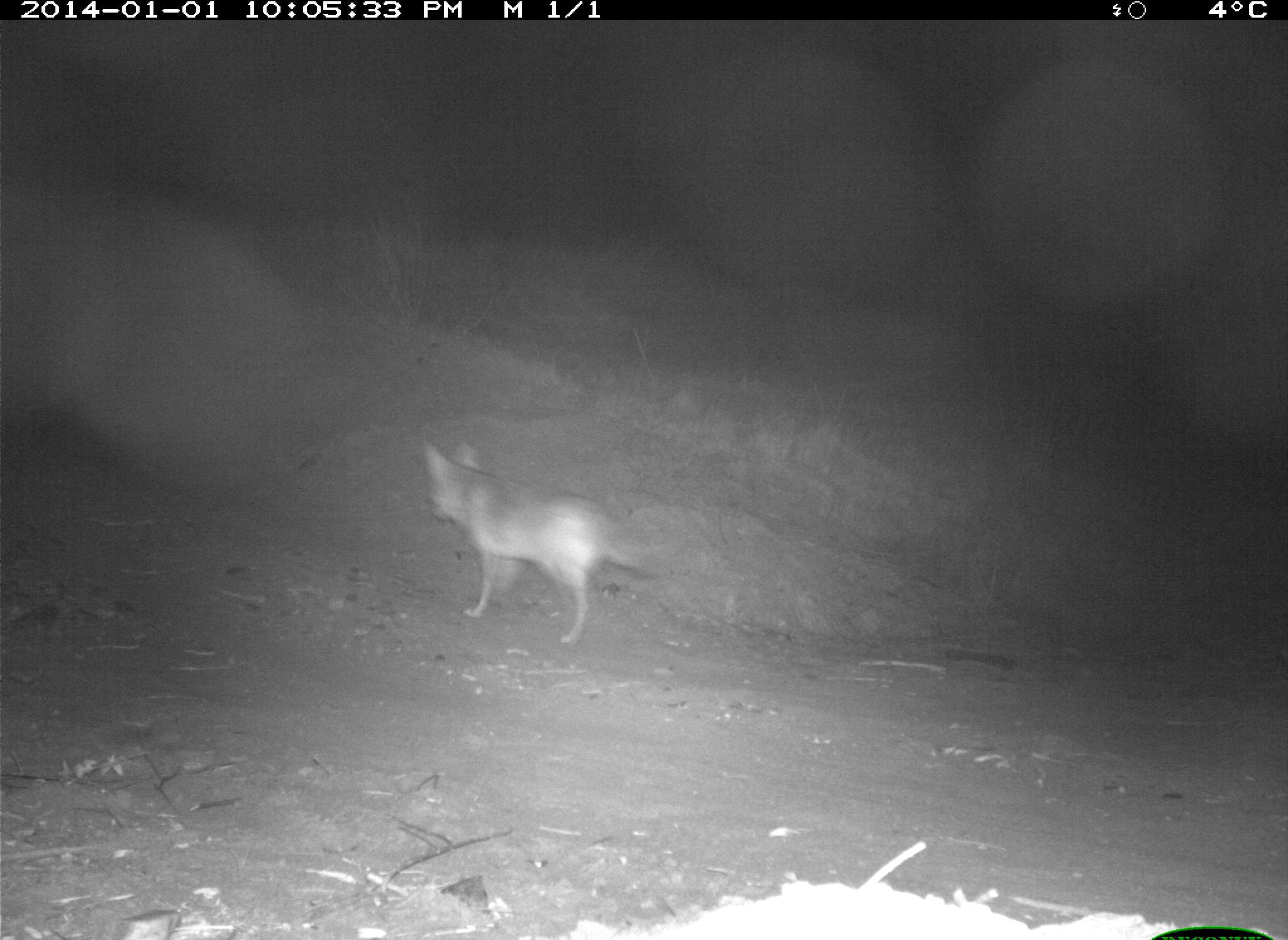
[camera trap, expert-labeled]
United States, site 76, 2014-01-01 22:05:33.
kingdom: Animalia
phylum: Chordata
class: Mammalia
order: Carnivora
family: Canidae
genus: Canis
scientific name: Canis latrans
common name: coyote